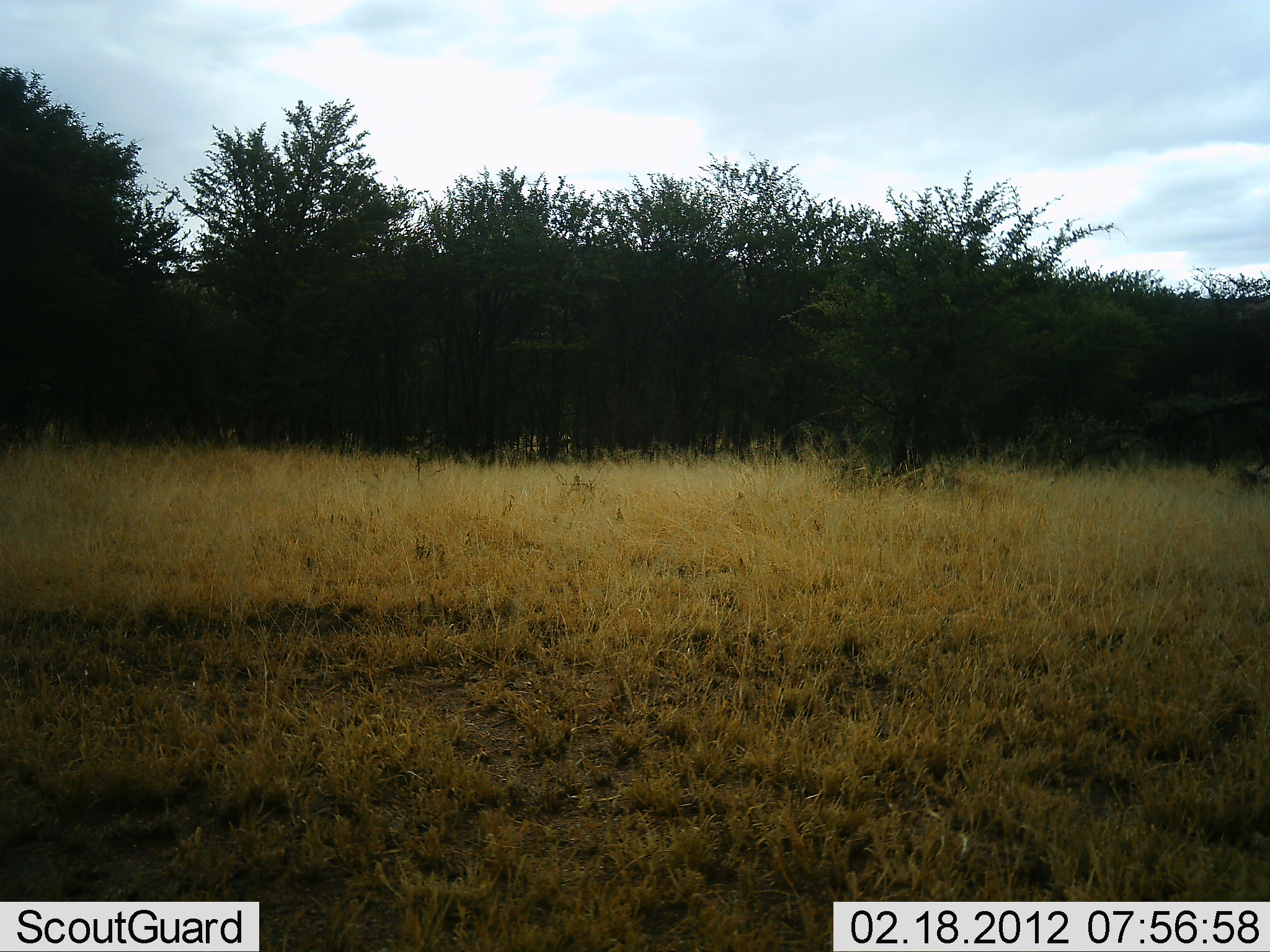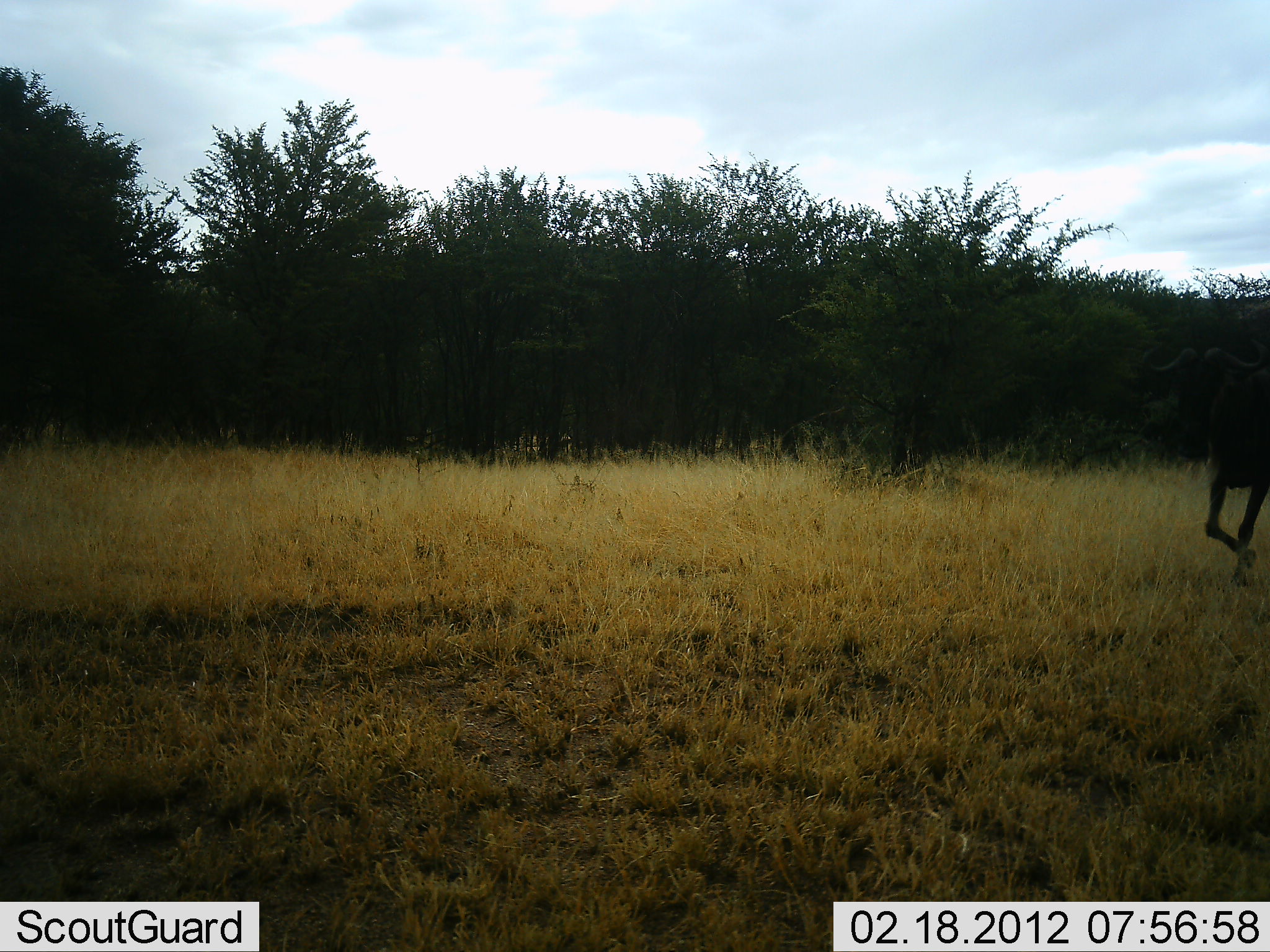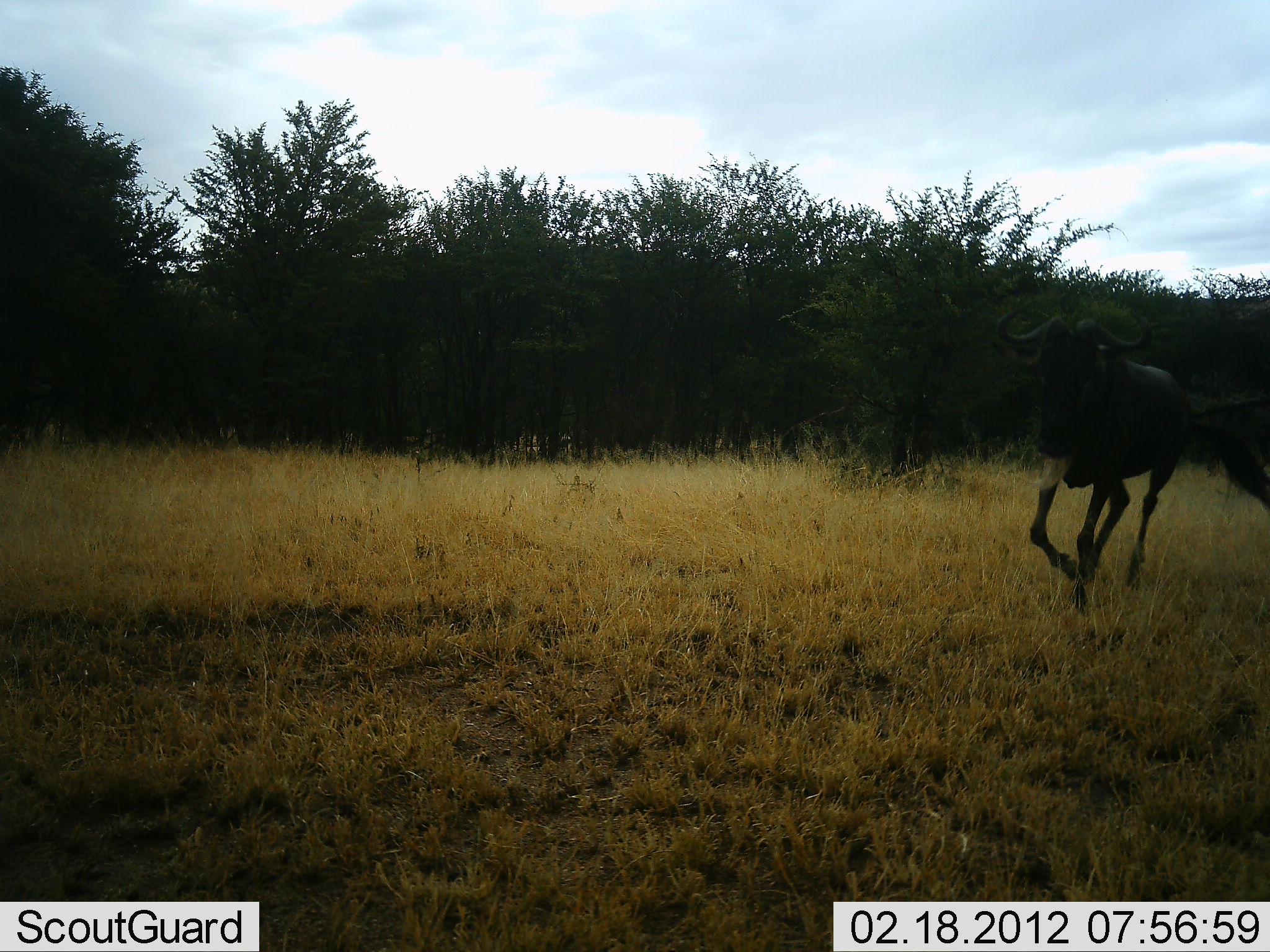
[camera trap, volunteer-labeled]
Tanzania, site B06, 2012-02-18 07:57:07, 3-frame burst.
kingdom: Animalia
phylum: Chordata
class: Mammalia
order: Artiodactyla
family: Bovidae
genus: Connochaetes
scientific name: Connochaetes taurinus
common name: blue wildebeest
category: wildebeest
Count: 1.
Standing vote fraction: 0%.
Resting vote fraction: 0%.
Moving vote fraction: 100%.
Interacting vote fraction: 0%.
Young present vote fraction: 0%.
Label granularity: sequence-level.